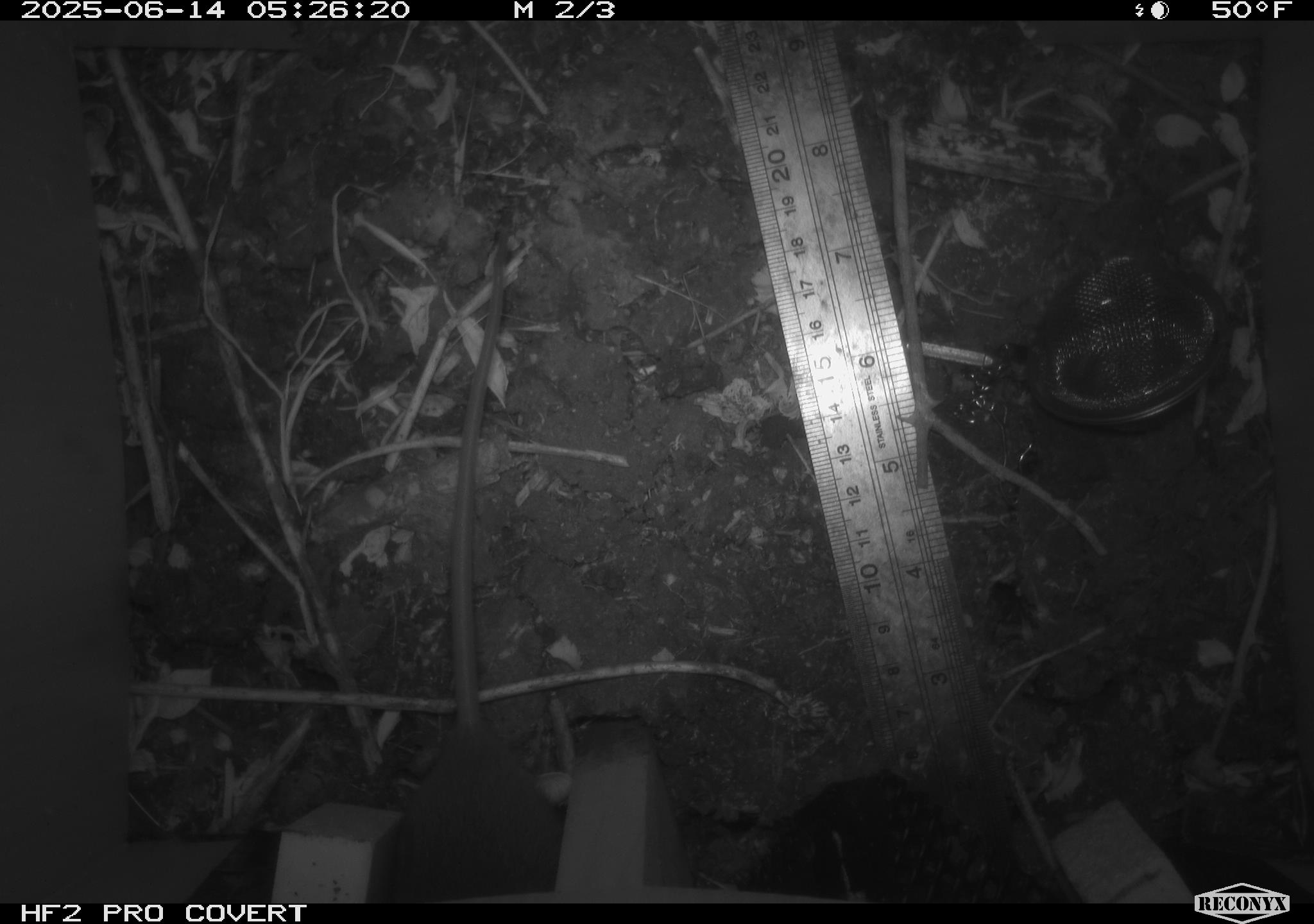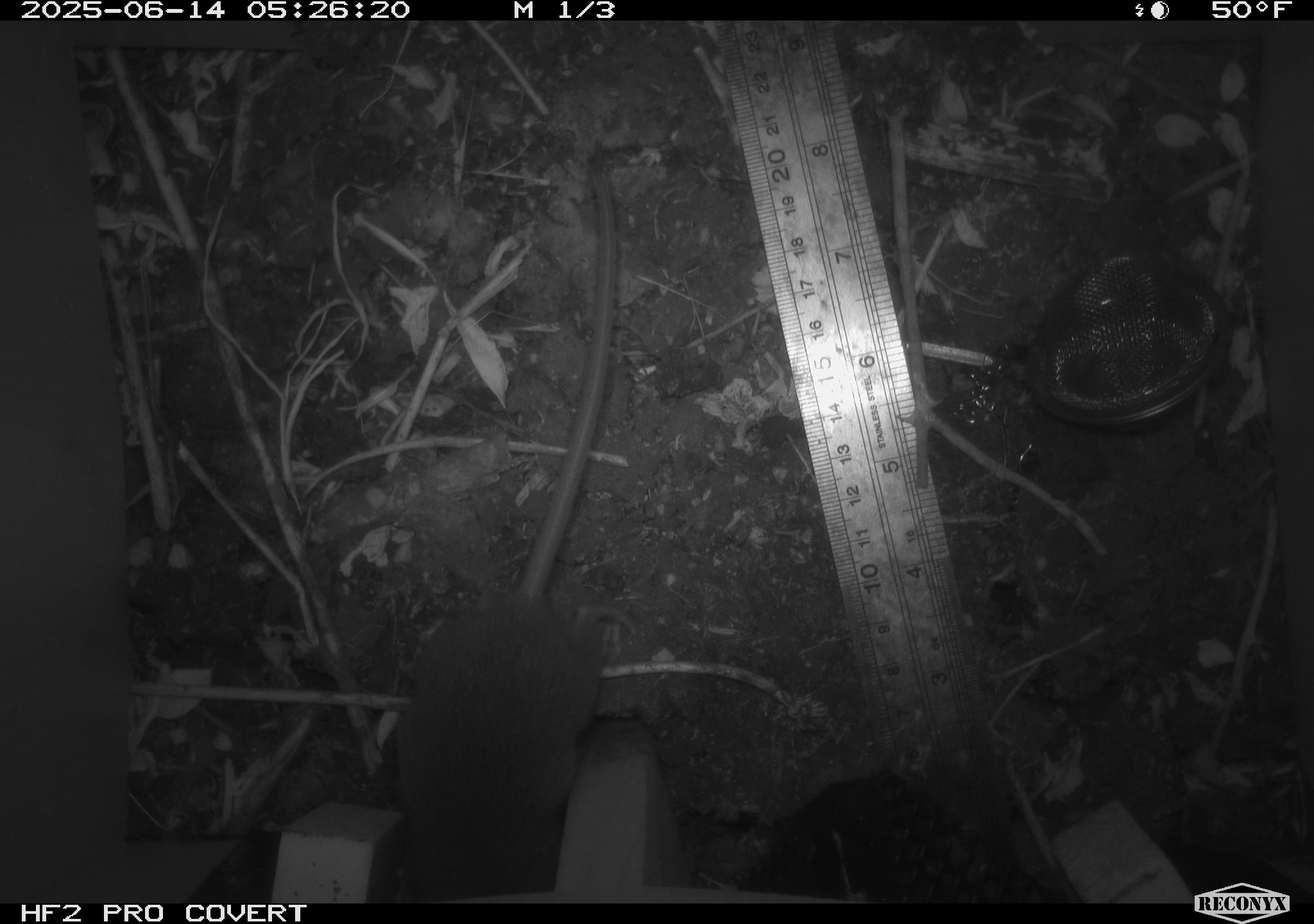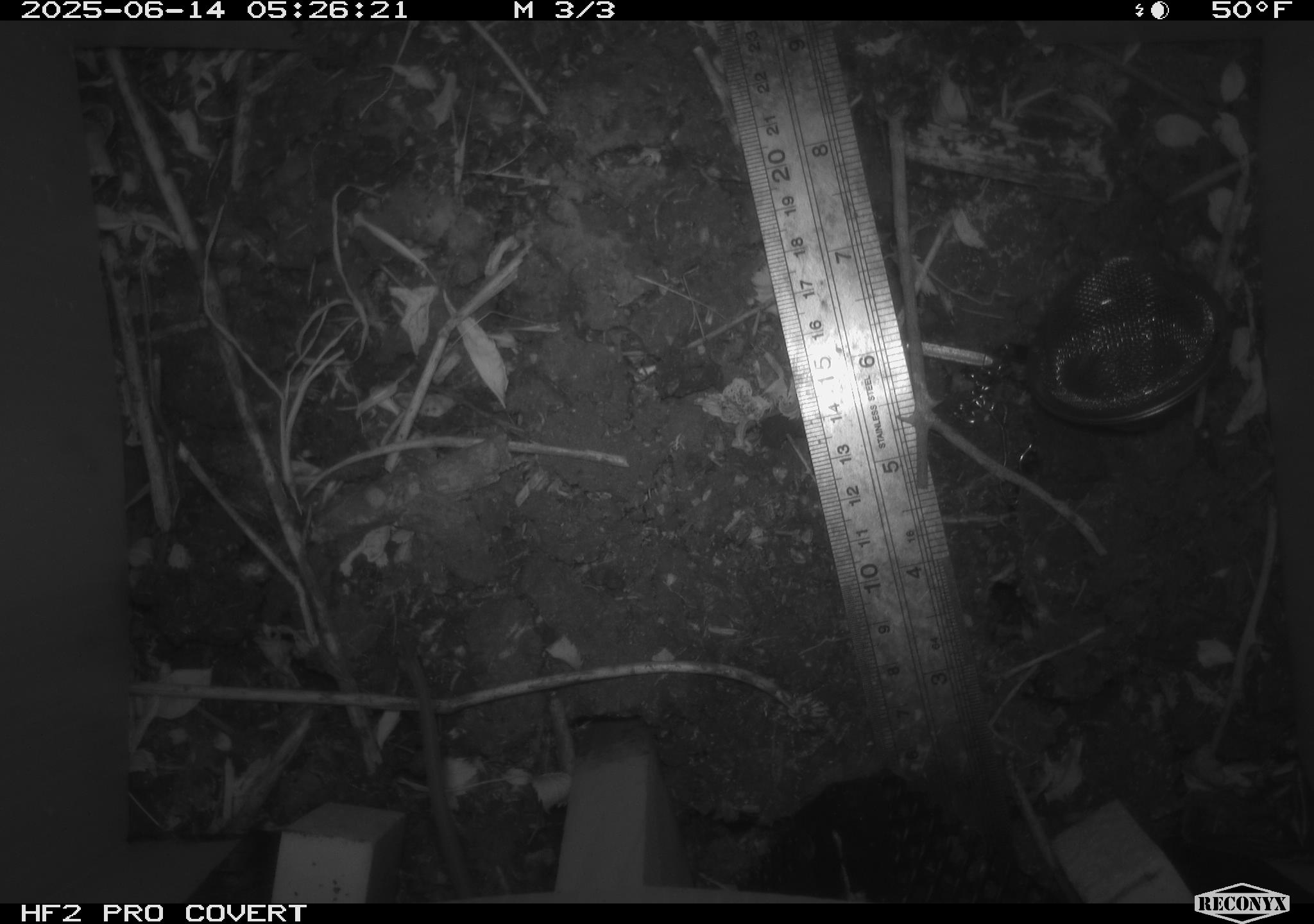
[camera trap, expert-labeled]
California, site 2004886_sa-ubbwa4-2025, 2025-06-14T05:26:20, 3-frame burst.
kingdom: Animalia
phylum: Chordata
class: Mammalia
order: Rodentia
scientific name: Rodentia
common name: rodent